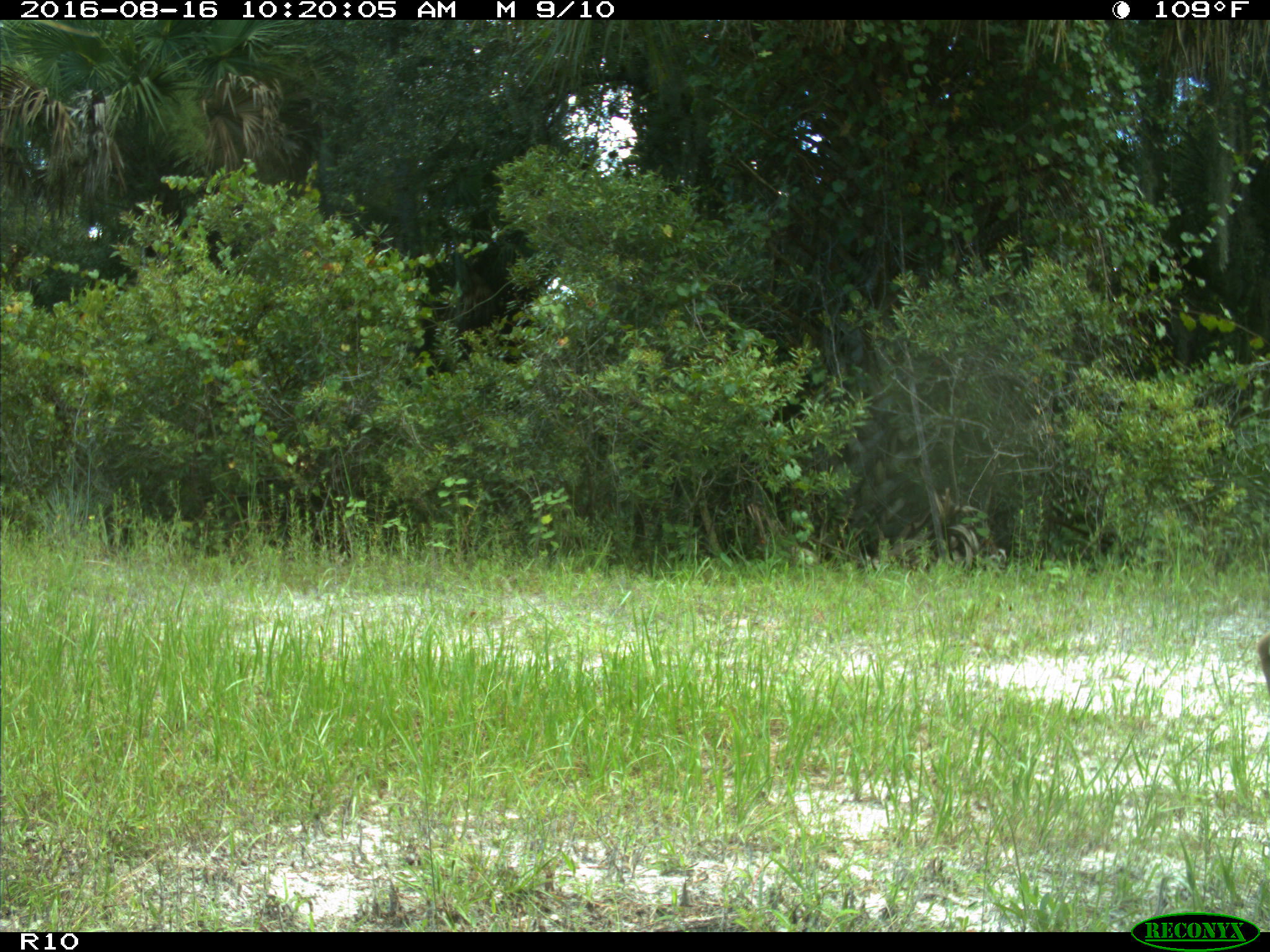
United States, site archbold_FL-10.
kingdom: Animalia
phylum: Chordata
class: Mammalia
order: Artiodactyla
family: Cervidae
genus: Odocoileus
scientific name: Odocoileus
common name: deer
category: unidentified deer